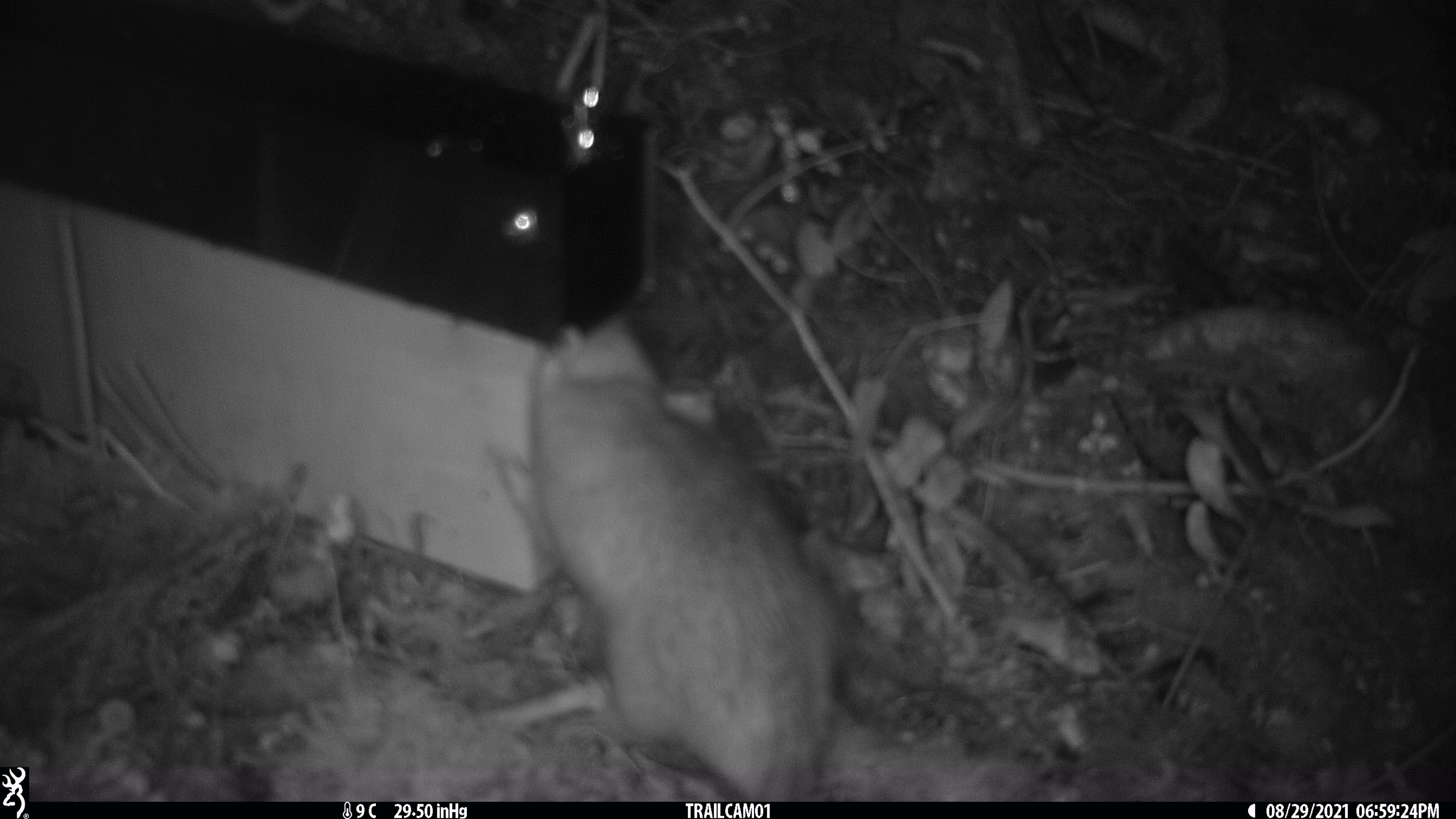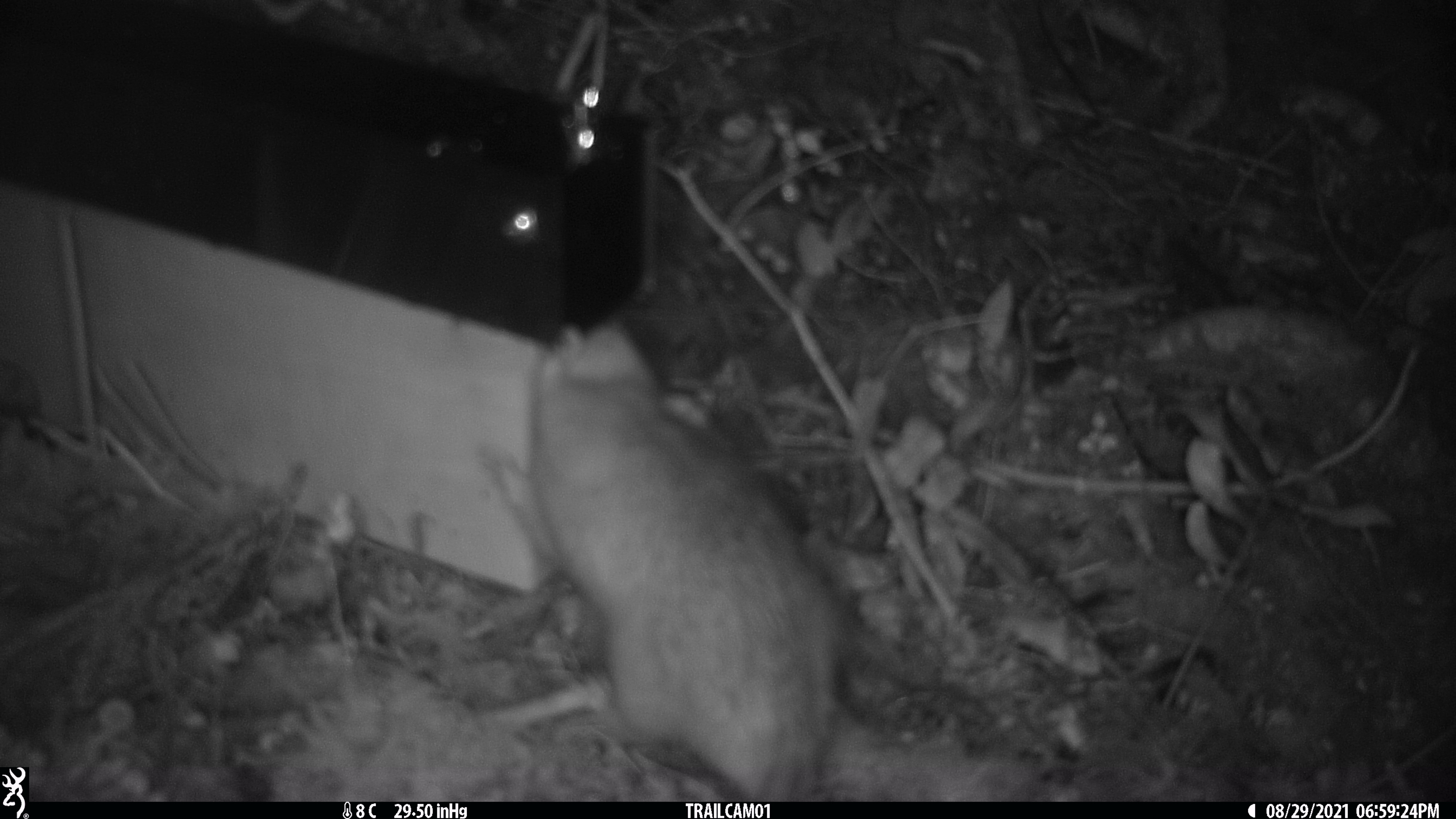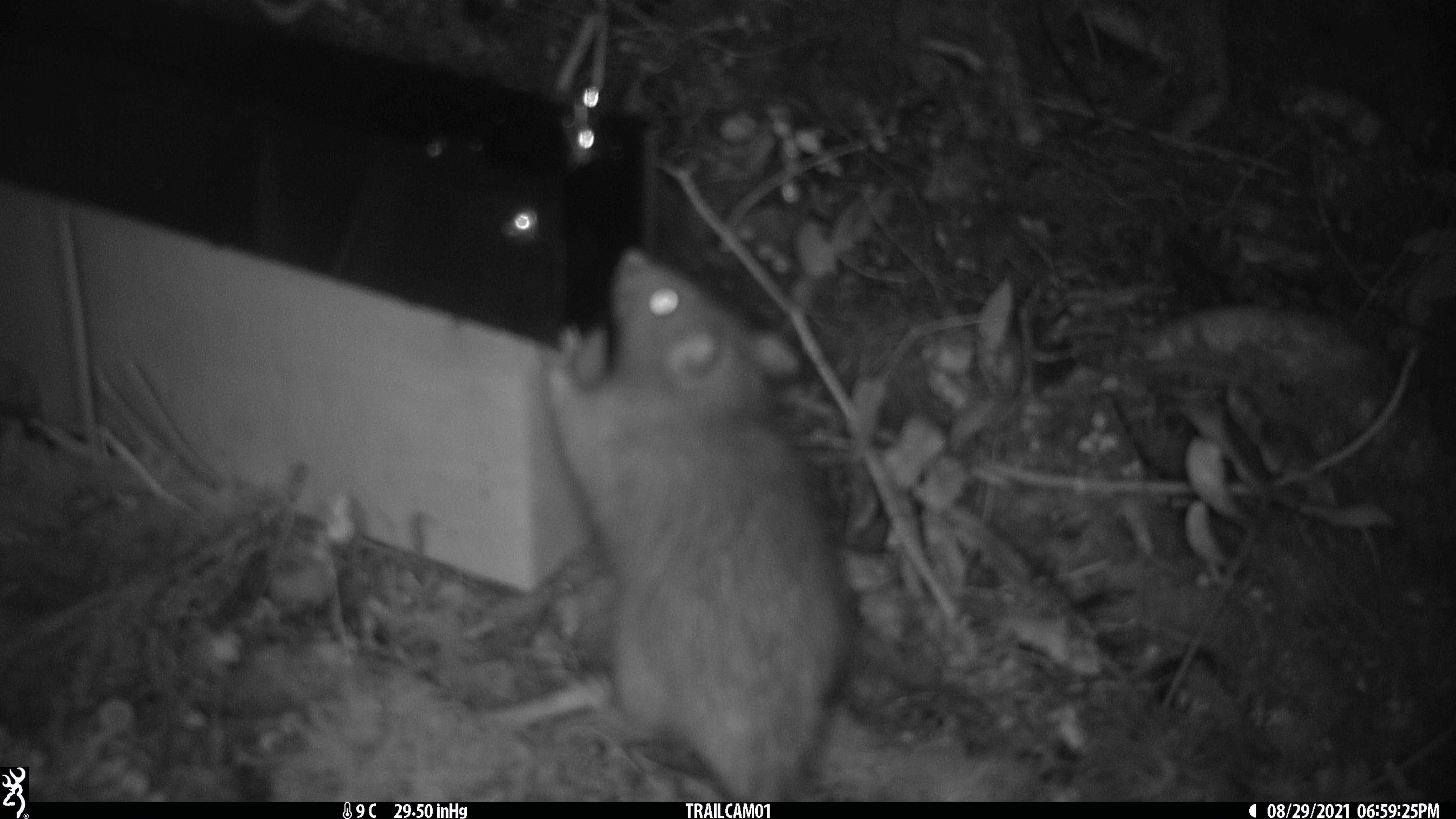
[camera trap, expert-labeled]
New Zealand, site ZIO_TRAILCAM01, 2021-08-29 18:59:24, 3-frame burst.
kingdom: Animalia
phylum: Chordata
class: Mammalia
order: Rodentia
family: Muridae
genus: Rattus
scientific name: Rattus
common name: rat